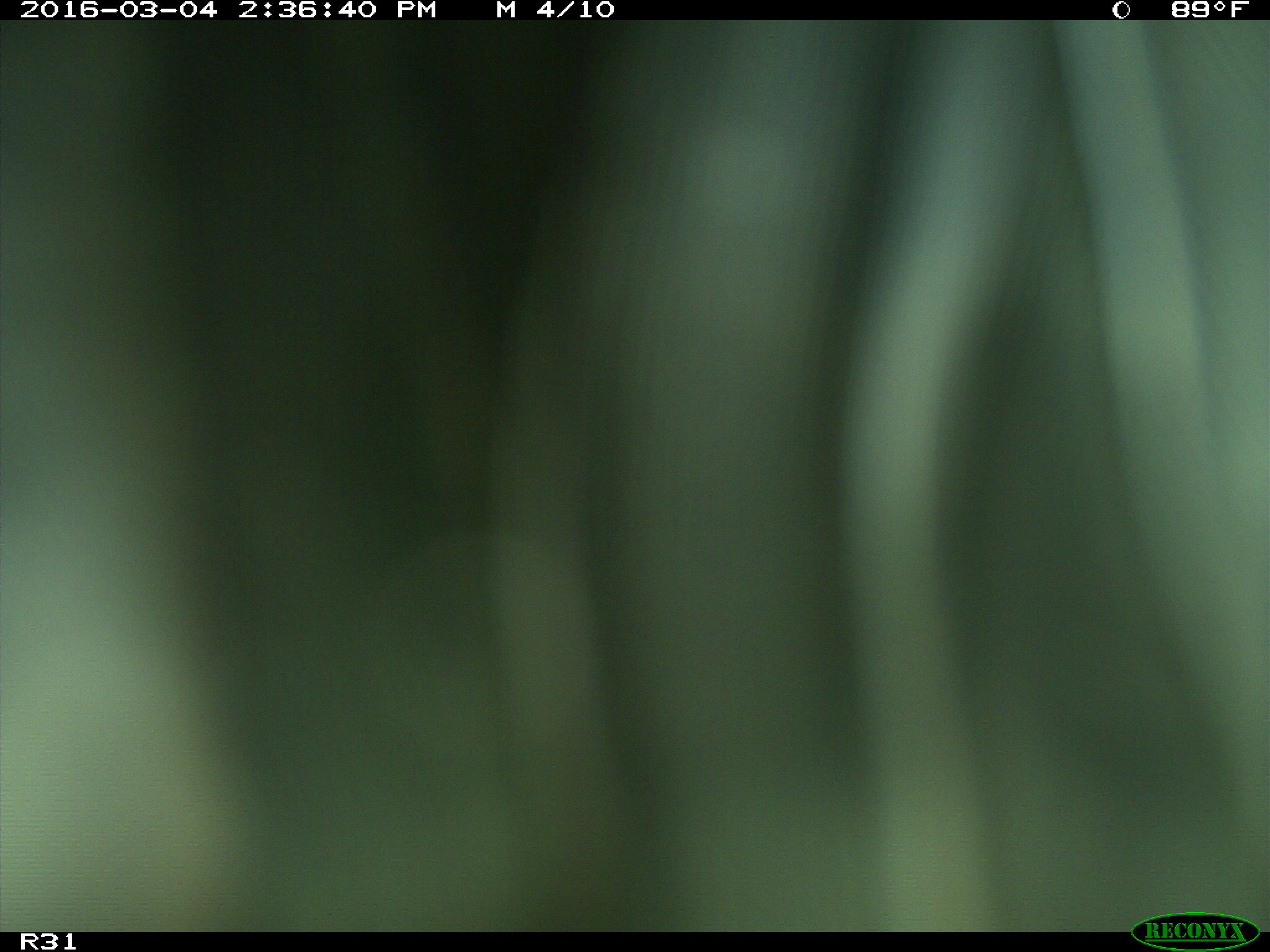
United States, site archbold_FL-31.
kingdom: Animalia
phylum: Chordata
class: Aves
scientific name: Aves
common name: birds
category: unidentified bird